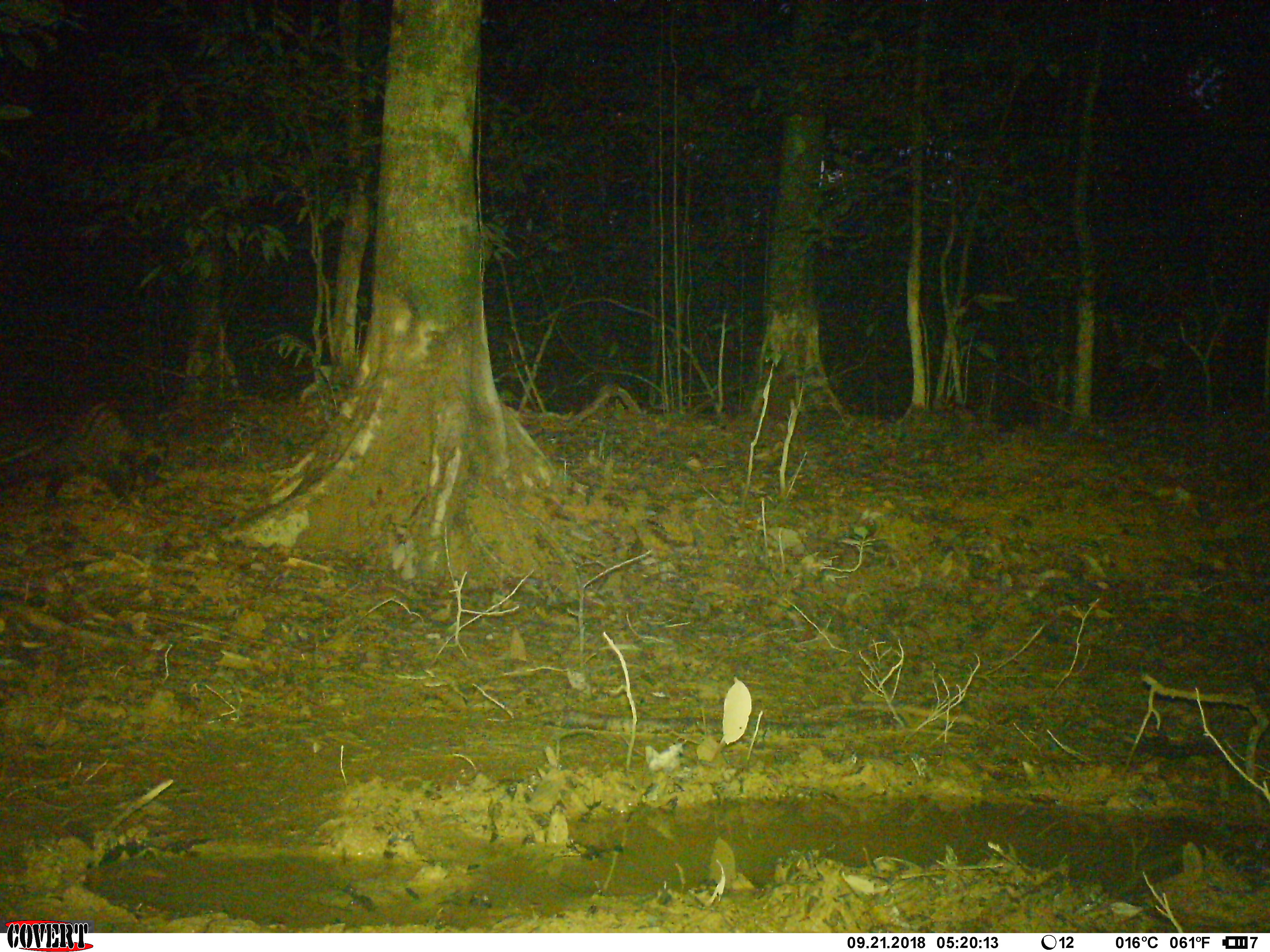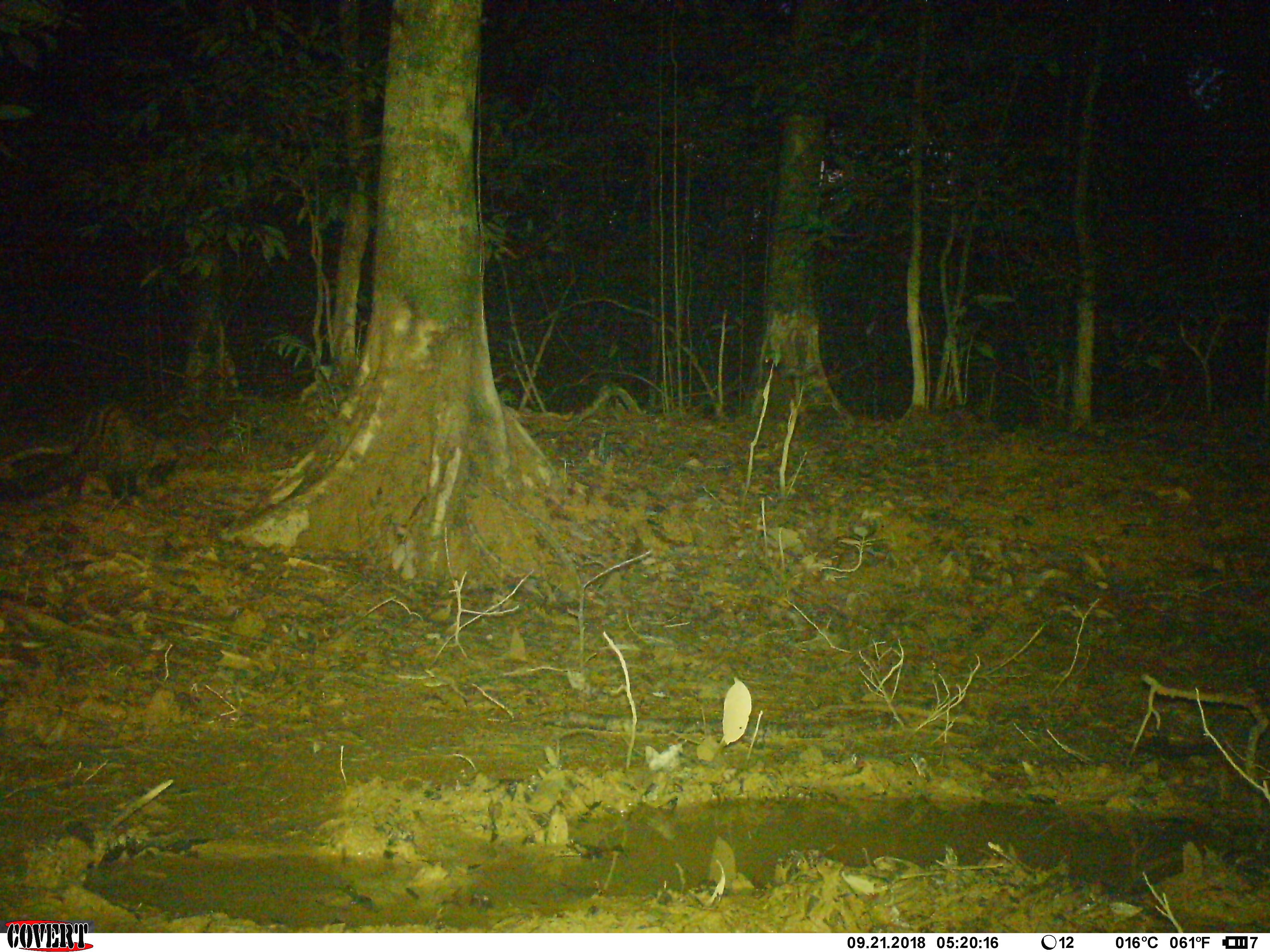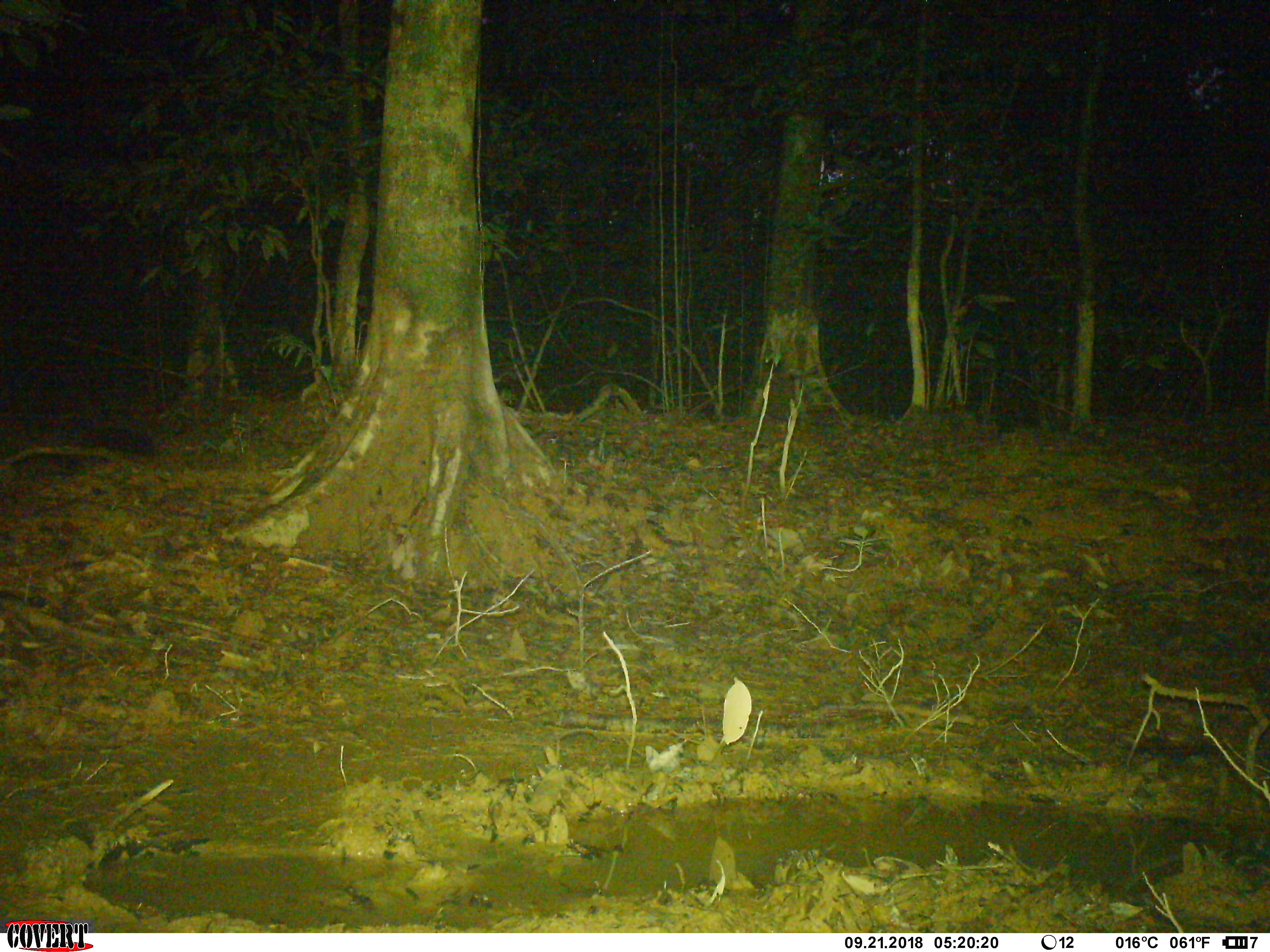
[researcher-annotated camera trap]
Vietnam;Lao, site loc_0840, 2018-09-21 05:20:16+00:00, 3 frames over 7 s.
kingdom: Animalia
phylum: Chordata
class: Mammalia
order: Carnivora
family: Viverridae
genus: Paradoxurus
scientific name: Paradoxurus hermaphroditus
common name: common palm civet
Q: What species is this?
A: Common palm civet (Paradoxurus hermaphroditus).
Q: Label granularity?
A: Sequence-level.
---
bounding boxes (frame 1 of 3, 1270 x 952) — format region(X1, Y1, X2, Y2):
common palm civet: region(0, 401, 168, 505)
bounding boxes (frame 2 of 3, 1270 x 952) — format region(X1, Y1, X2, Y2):
common palm civet: region(0, 400, 178, 503)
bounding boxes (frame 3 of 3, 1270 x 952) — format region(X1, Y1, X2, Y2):
common palm civet: region(11, 426, 154, 470)